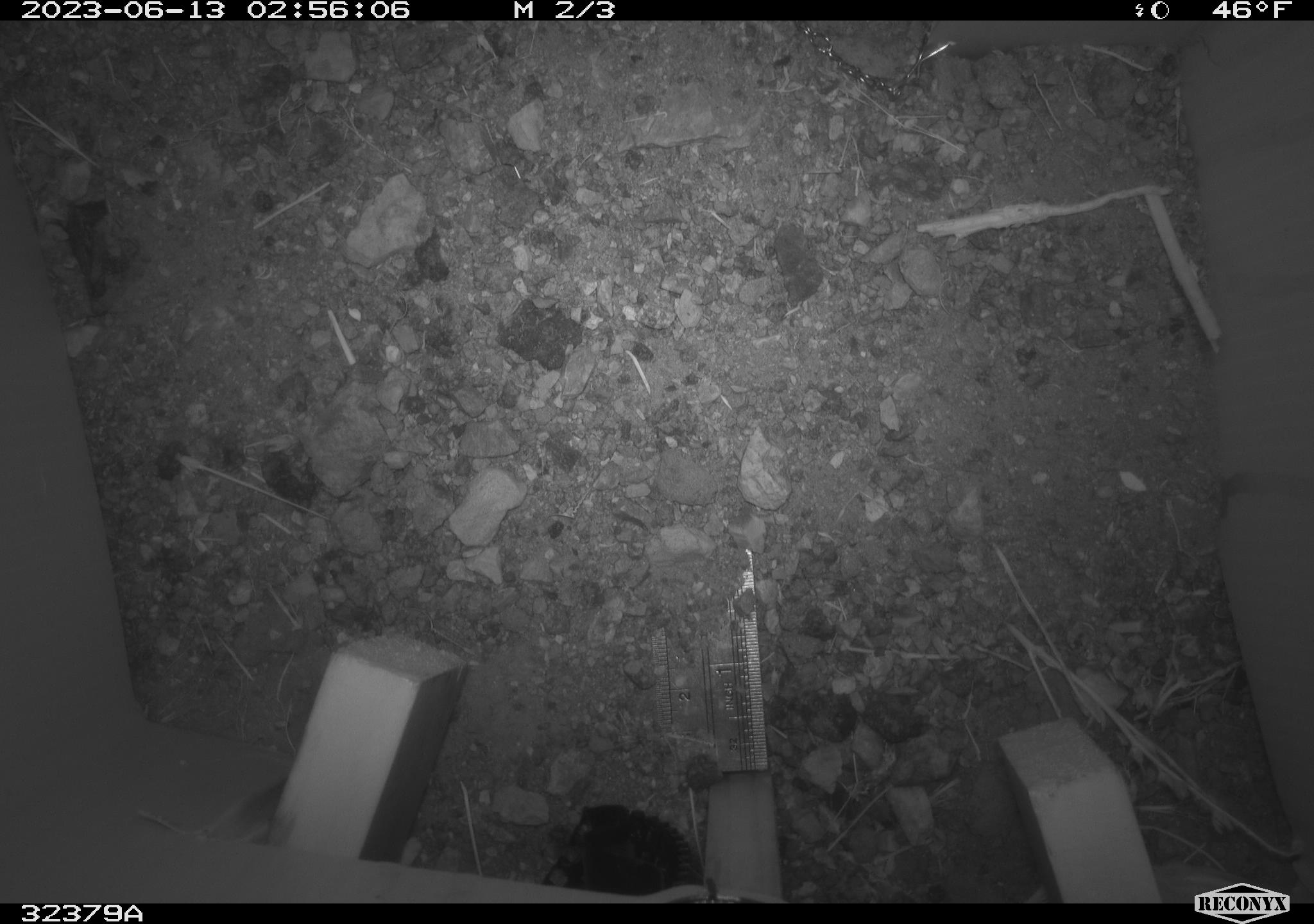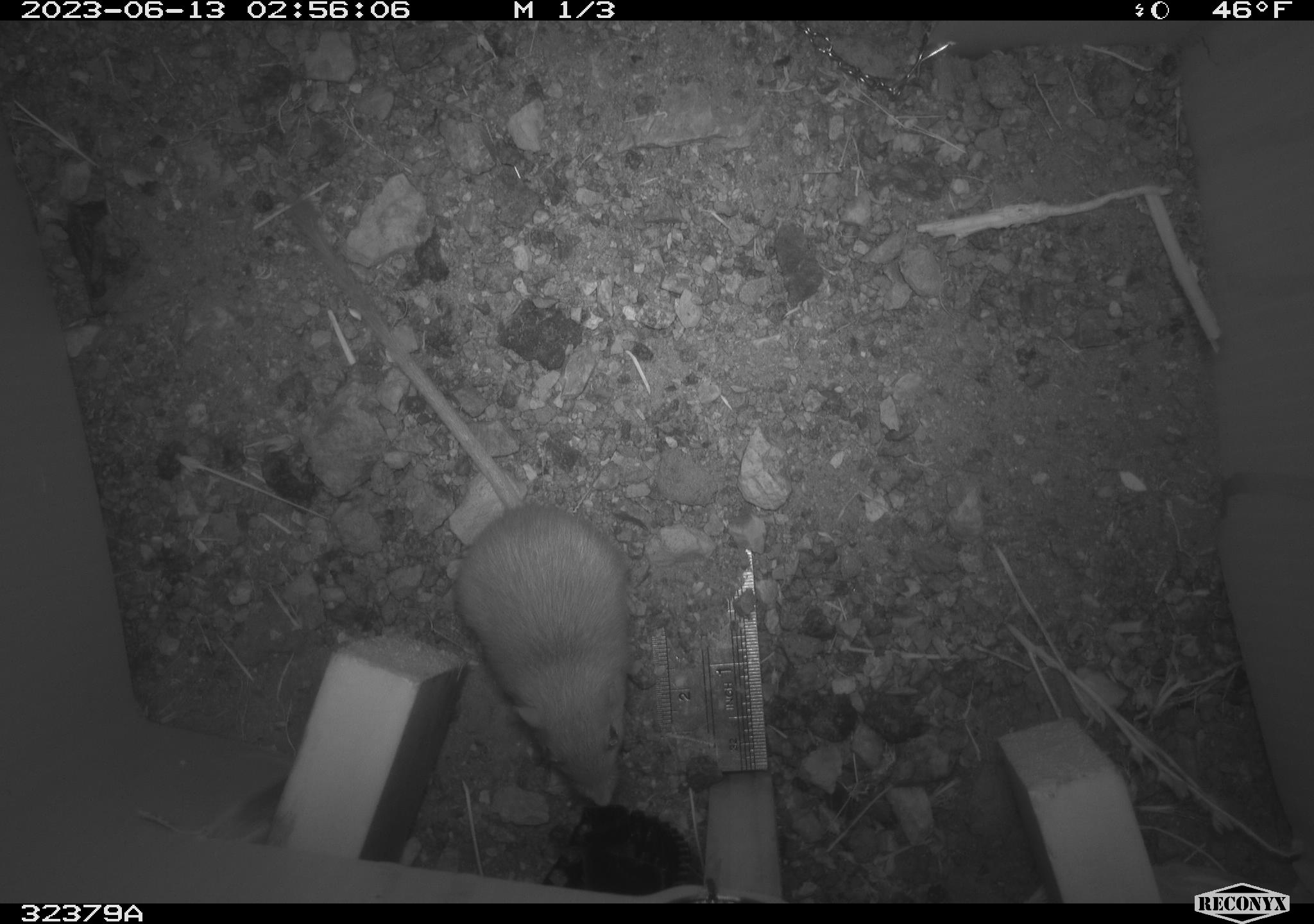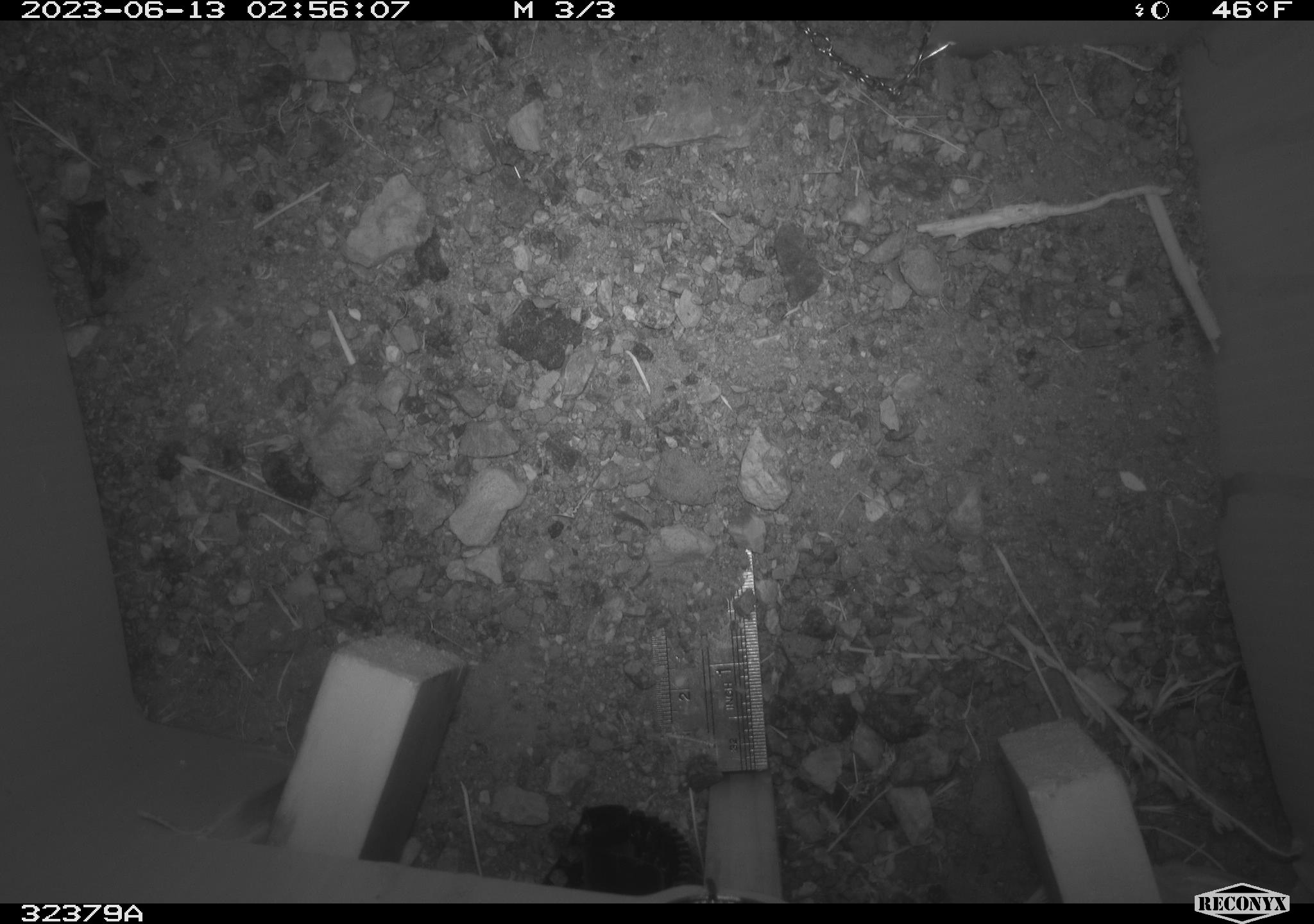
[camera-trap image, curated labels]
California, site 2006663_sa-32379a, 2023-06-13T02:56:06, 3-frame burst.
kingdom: Animalia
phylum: Chordata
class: Mammalia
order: Rodentia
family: Heteromyidae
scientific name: Heteromyidae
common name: kangaroo rats and pocket mice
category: heteromyidae family